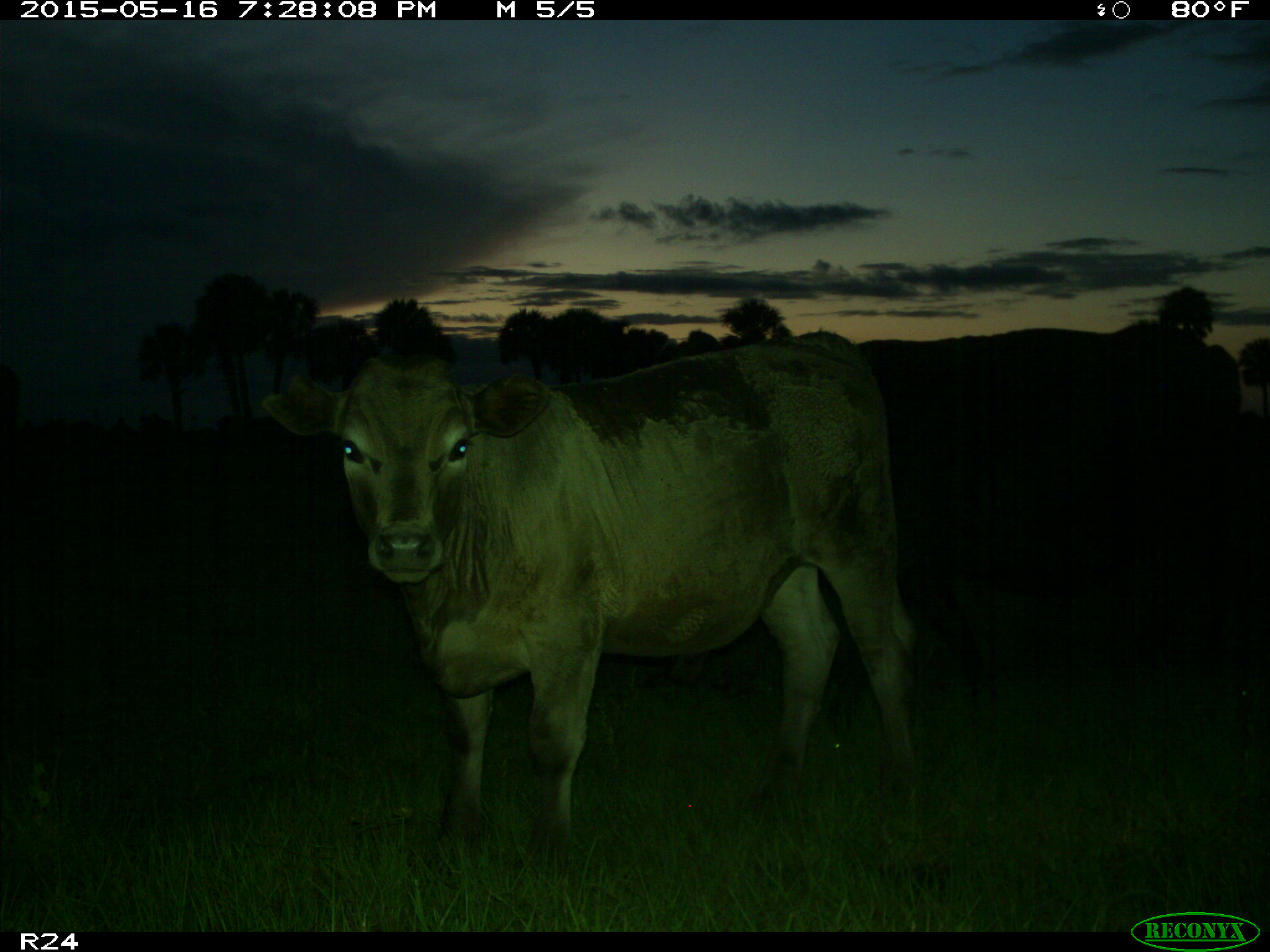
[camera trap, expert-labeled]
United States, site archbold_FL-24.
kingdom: Animalia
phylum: Chordata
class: Mammalia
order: Artiodactyla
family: Bovidae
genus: Bos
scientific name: Bos taurus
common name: domestic cow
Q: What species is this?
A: Bos taurus (domestic cow).